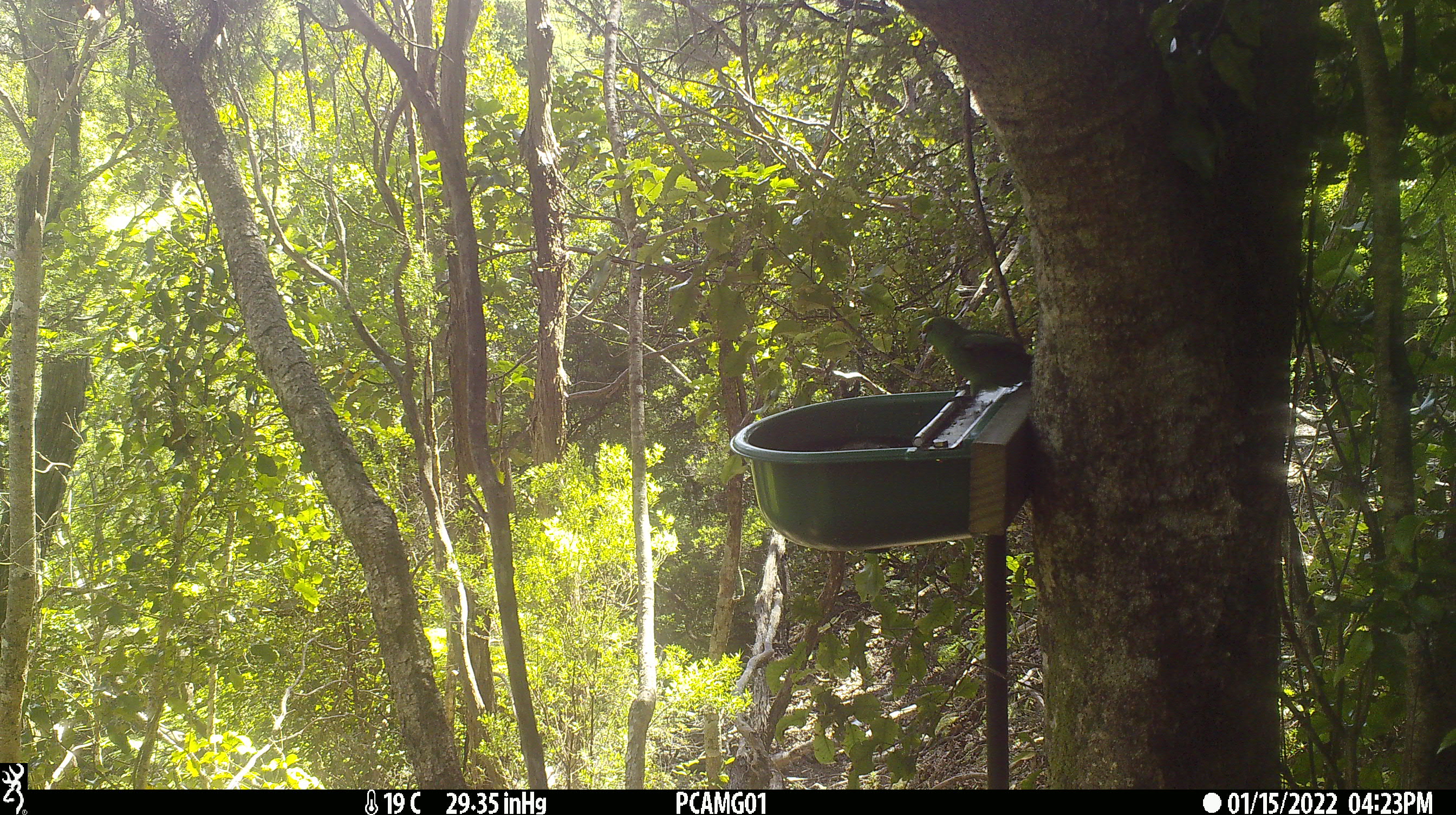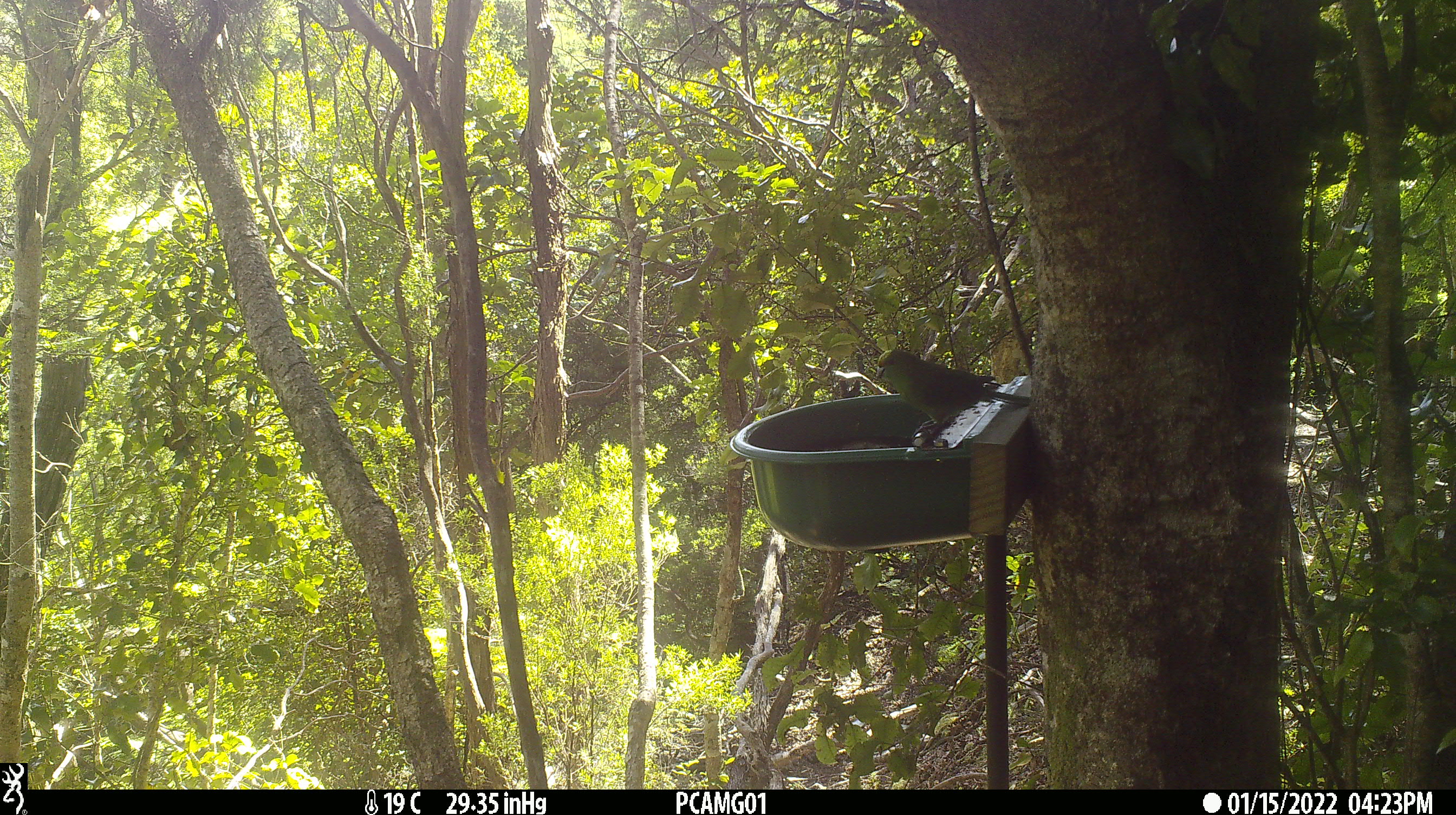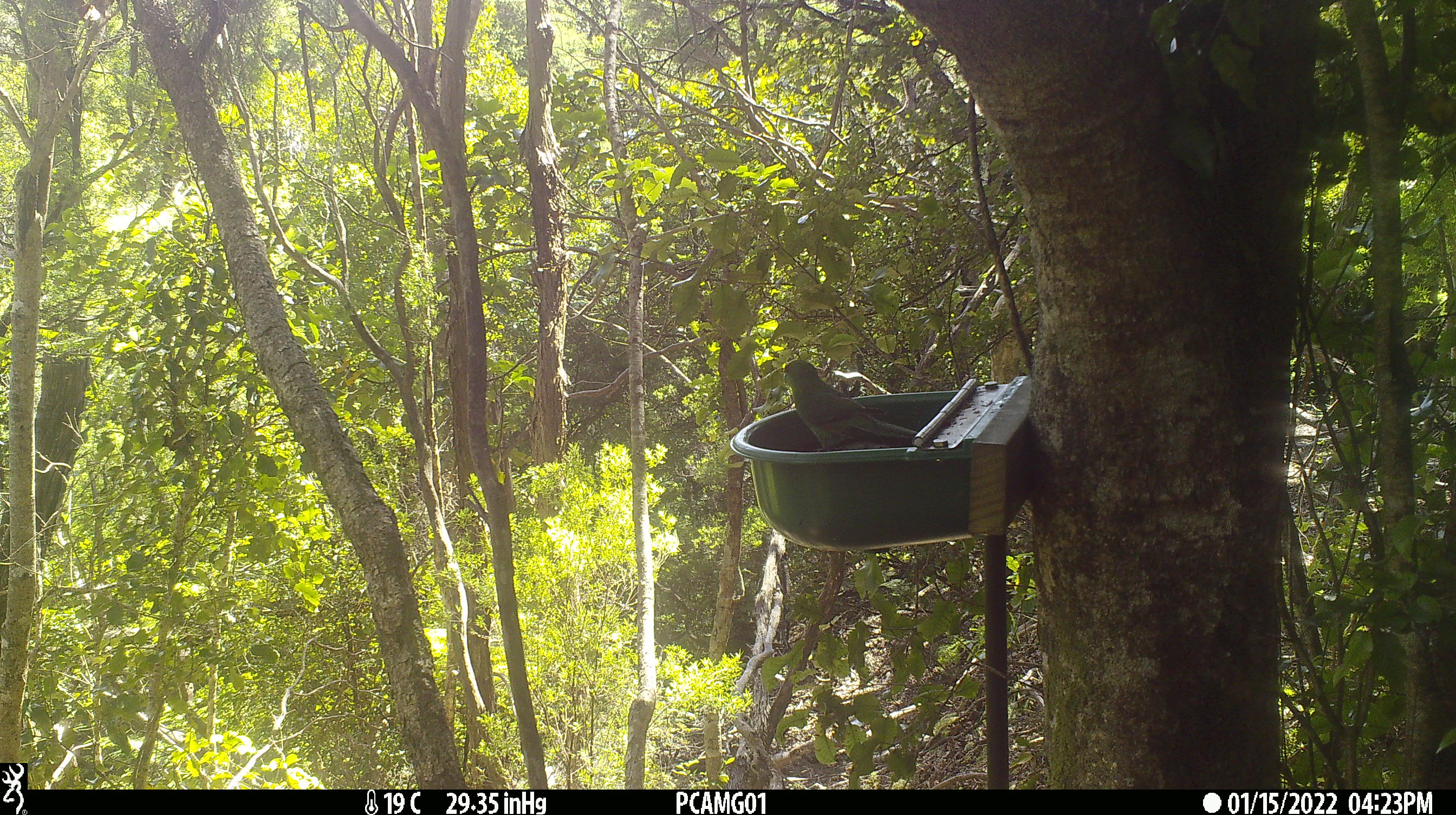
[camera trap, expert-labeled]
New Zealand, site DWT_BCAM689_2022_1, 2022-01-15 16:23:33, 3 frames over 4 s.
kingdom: Animalia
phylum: Chordata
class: Aves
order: Psittaciformes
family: Psittaculidae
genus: Cyanoramphus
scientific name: Cyanoramphus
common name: parakeet